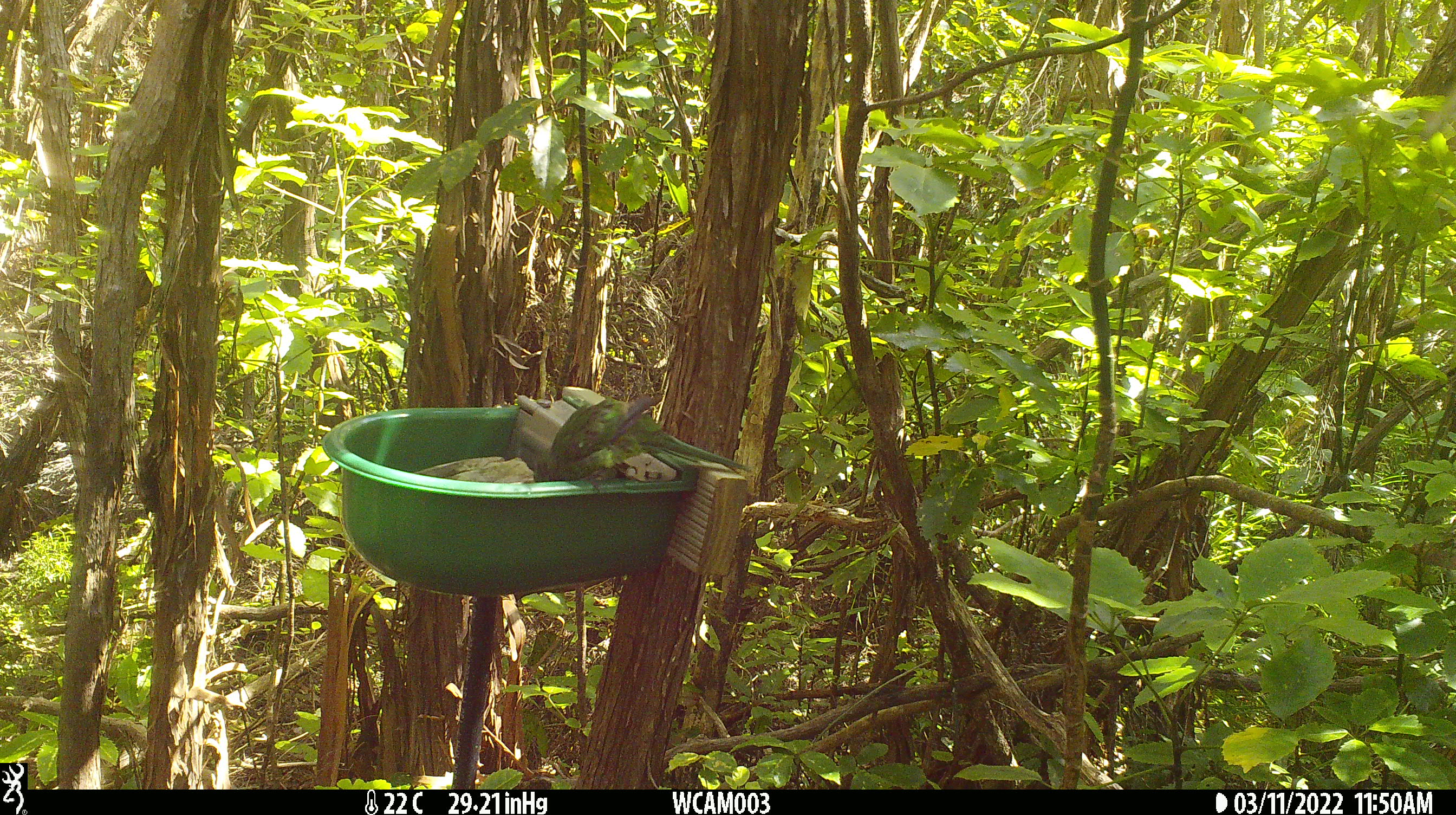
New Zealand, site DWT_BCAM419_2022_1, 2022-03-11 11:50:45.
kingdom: Animalia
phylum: Chordata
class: Aves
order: Psittaciformes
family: Psittaculidae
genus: Cyanoramphus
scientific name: Cyanoramphus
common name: parakeet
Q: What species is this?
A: Parakeet (Cyanoramphus).